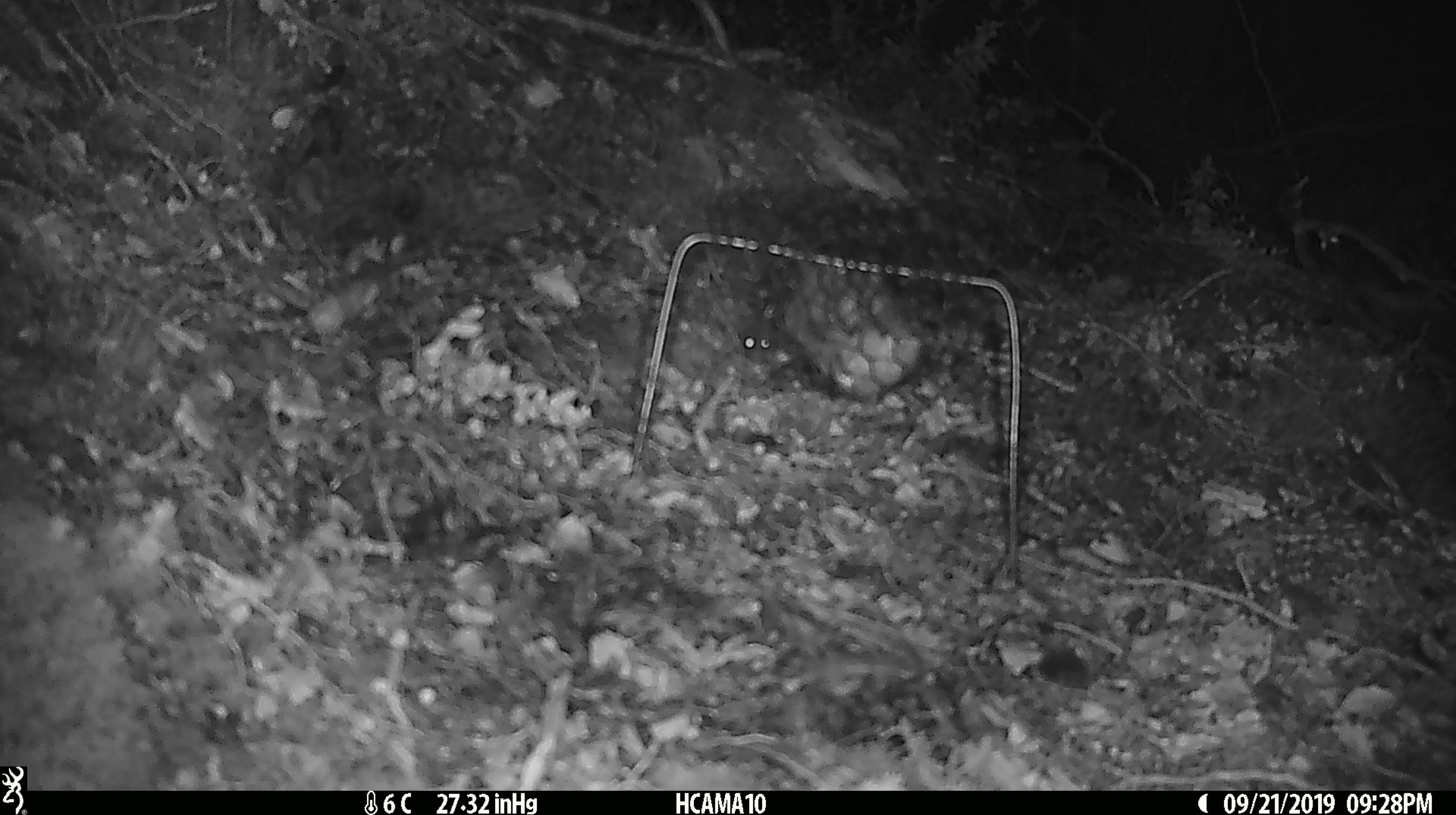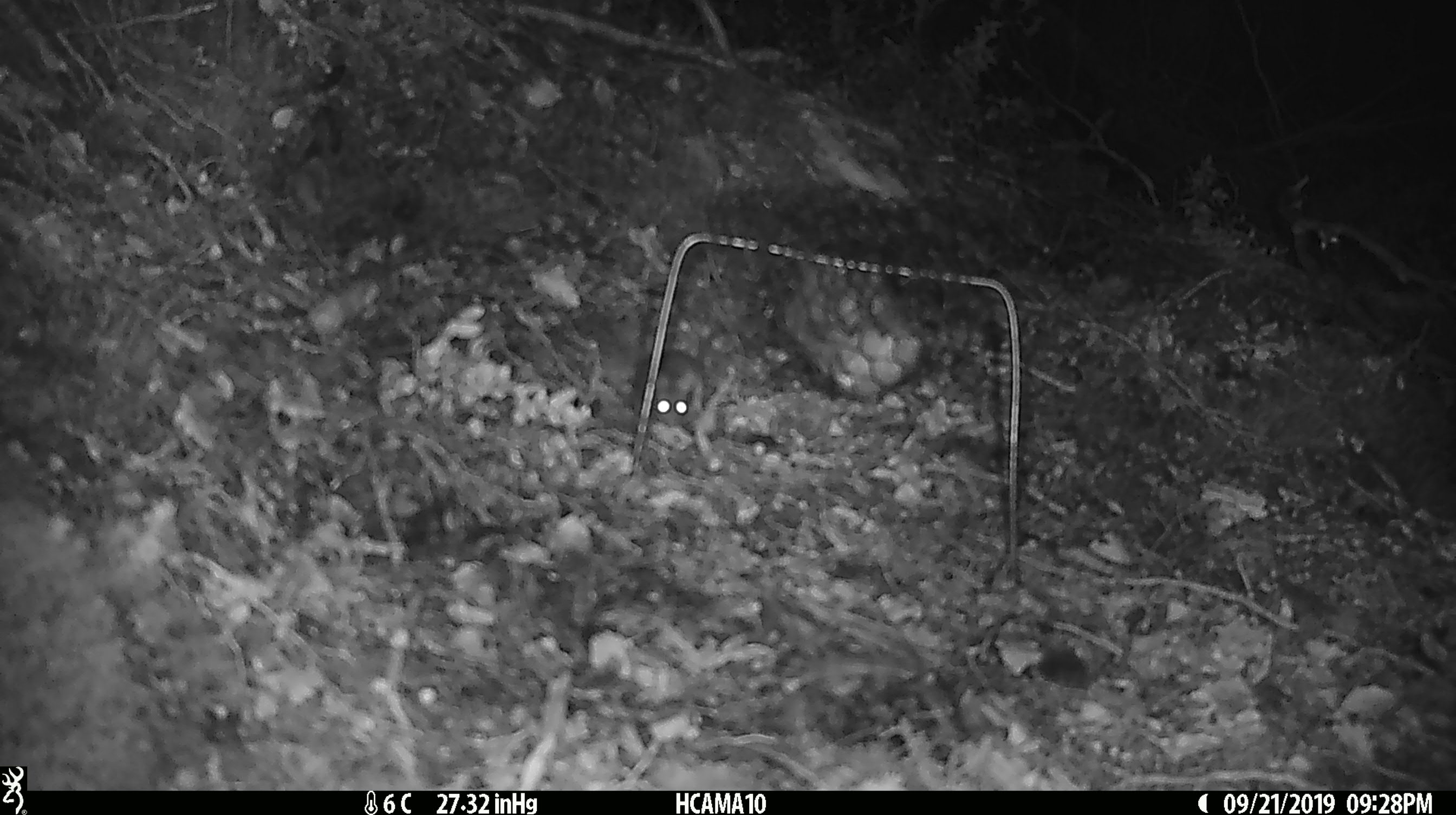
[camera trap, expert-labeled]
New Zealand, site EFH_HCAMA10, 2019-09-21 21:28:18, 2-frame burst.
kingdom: Animalia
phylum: Chordata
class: Mammalia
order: Rodentia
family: Muridae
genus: Mus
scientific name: Mus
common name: mouse